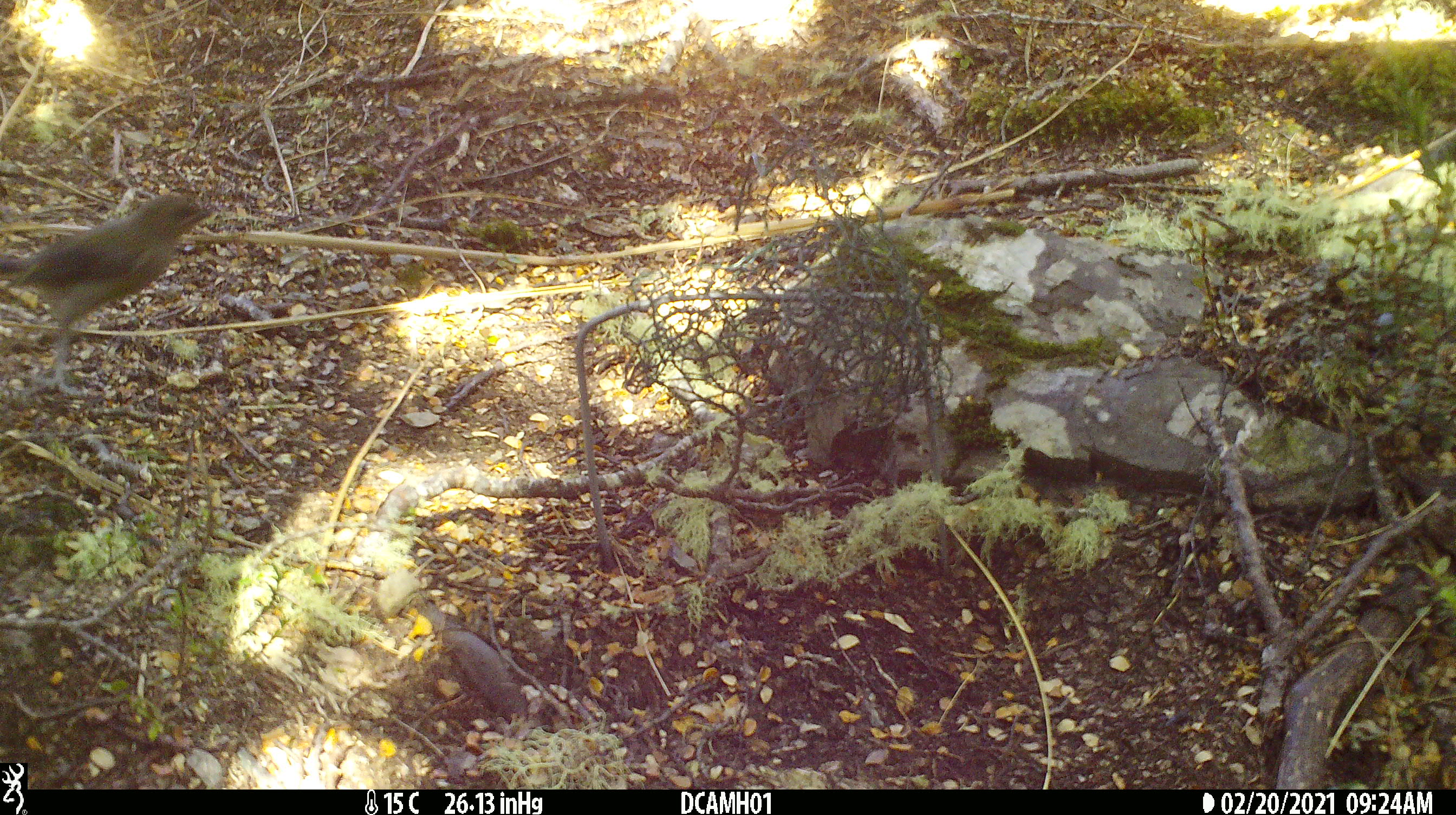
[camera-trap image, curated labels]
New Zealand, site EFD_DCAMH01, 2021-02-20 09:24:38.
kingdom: Animalia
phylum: Chordata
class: Aves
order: Passeriformes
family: Meliphagidae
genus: Anthornis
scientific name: Anthornis melanura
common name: new zealand bellbird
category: bellbird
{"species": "bellbird (new zealand bellbird) (Anthornis melanura)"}